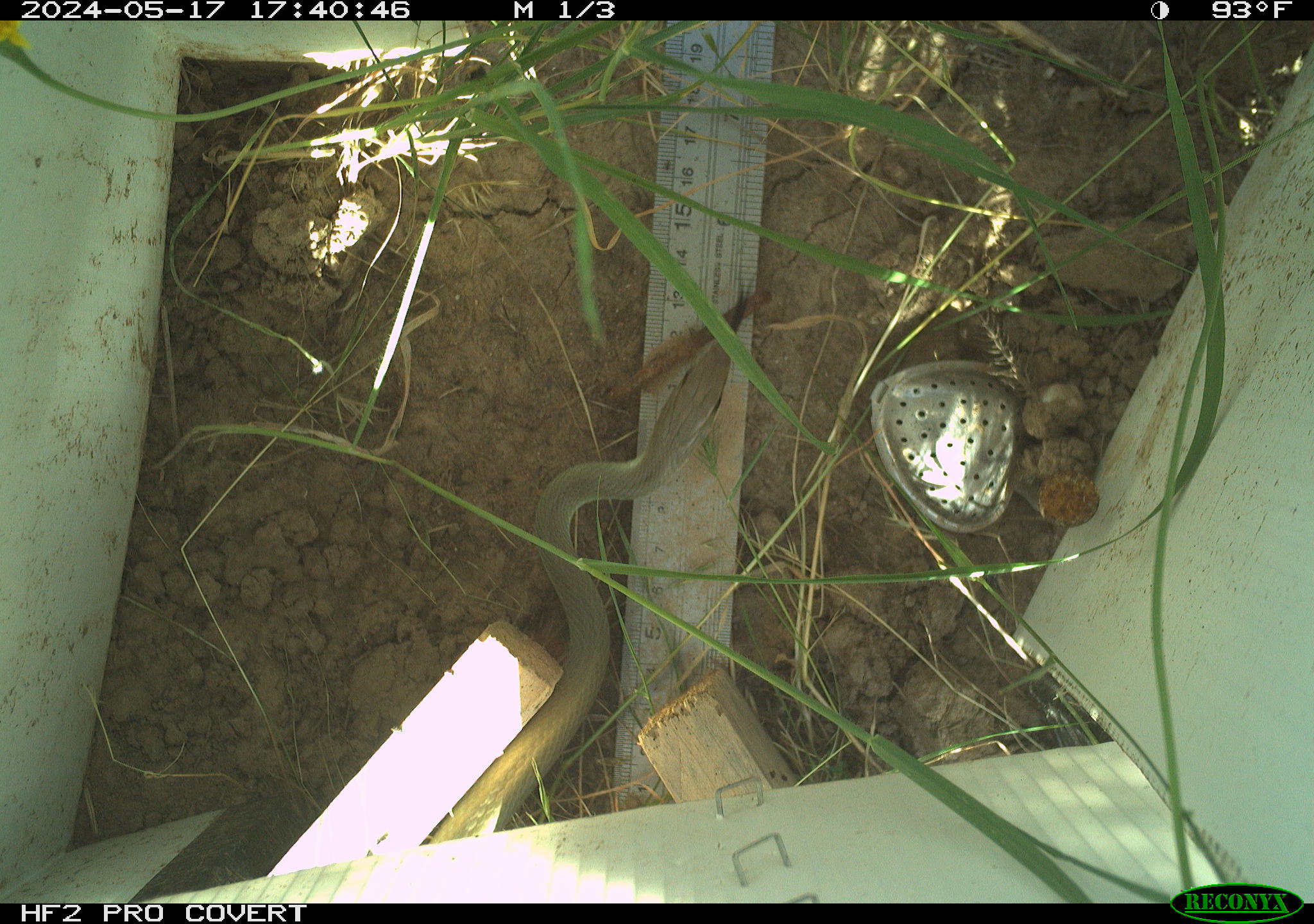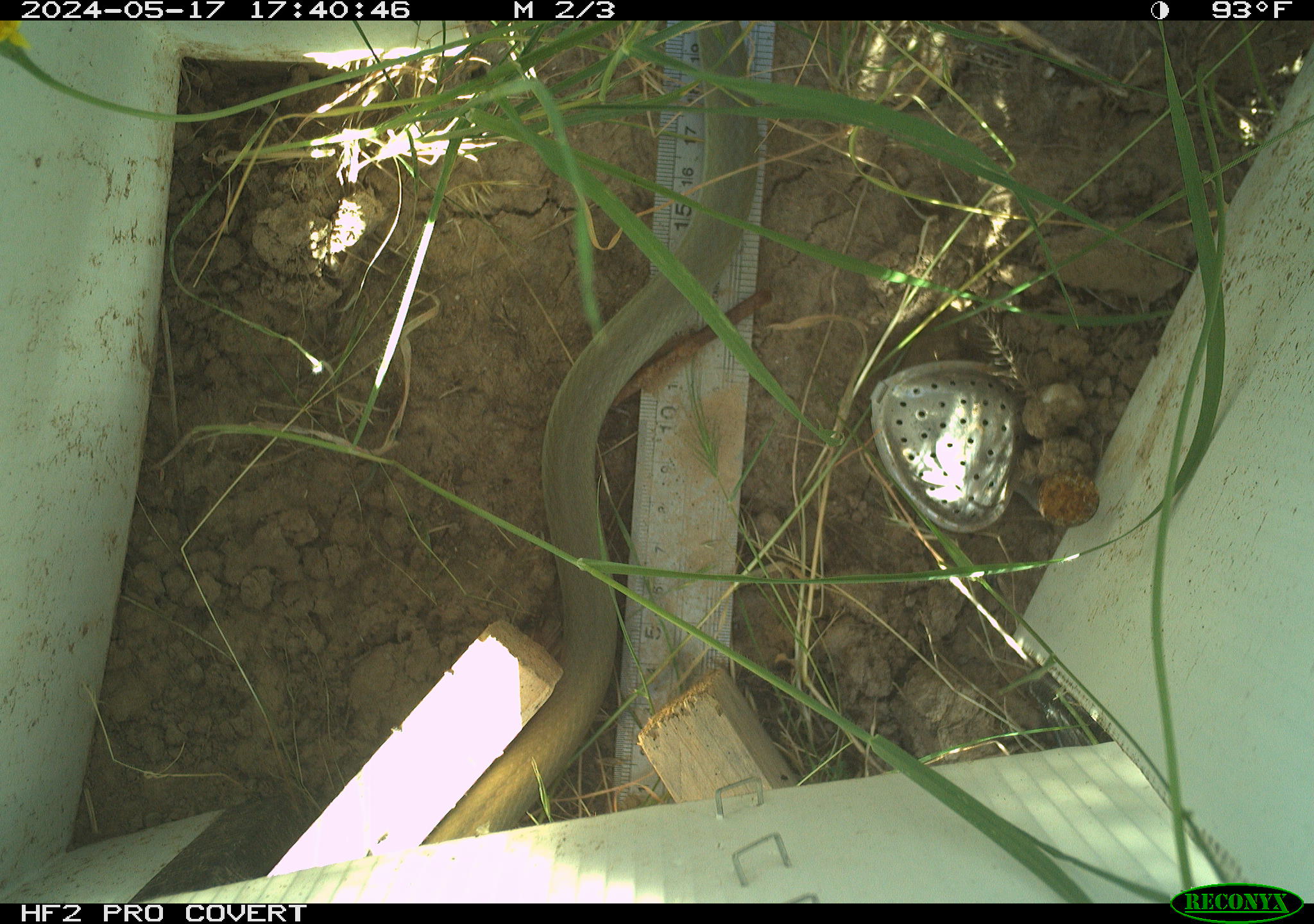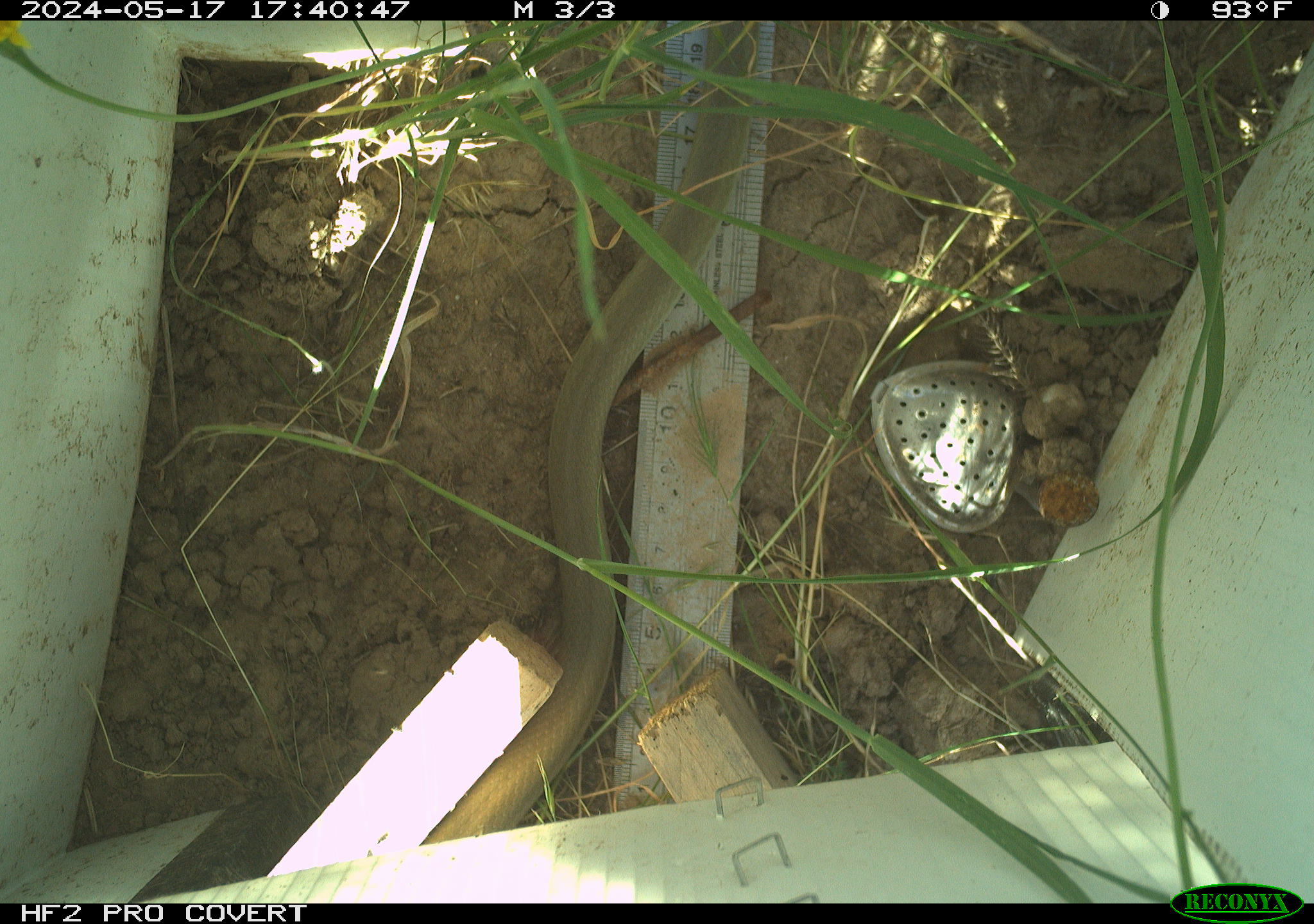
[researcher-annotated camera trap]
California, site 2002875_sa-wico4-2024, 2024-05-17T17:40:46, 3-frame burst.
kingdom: Animalia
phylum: Chordata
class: Reptilia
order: Squamata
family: Colubridae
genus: Coluber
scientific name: Coluber constrictor mormon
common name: western yellow-bellied racer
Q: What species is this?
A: Western yellow-bellied racer (Coluber constrictor mormon).